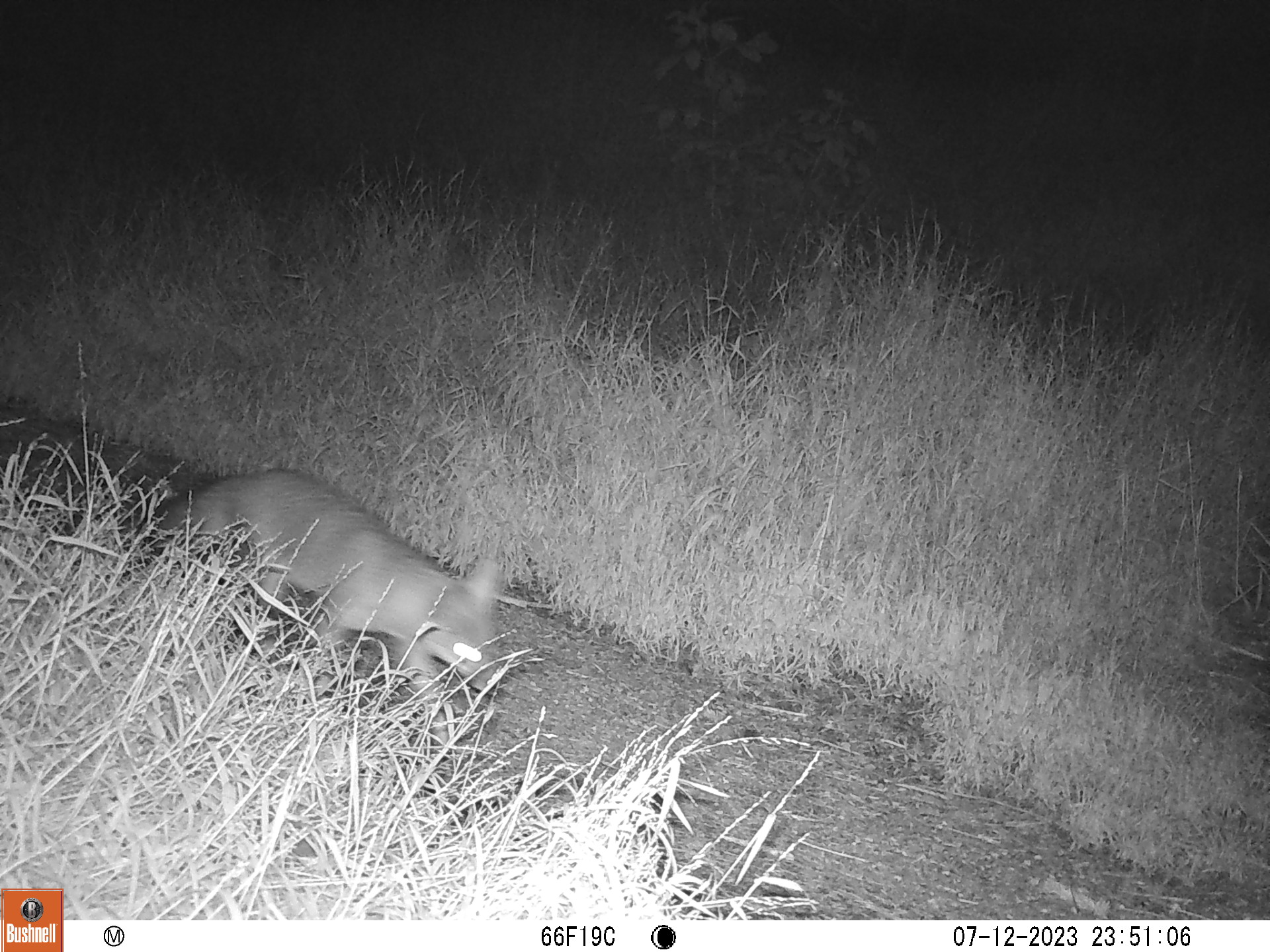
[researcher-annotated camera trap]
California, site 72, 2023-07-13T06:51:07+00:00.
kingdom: Animalia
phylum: Chordata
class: Mammalia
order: Carnivora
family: Canidae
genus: Urocyon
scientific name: Urocyon cinereoargenteus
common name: gray fox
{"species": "gray fox (Urocyon cinereoargenteus)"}